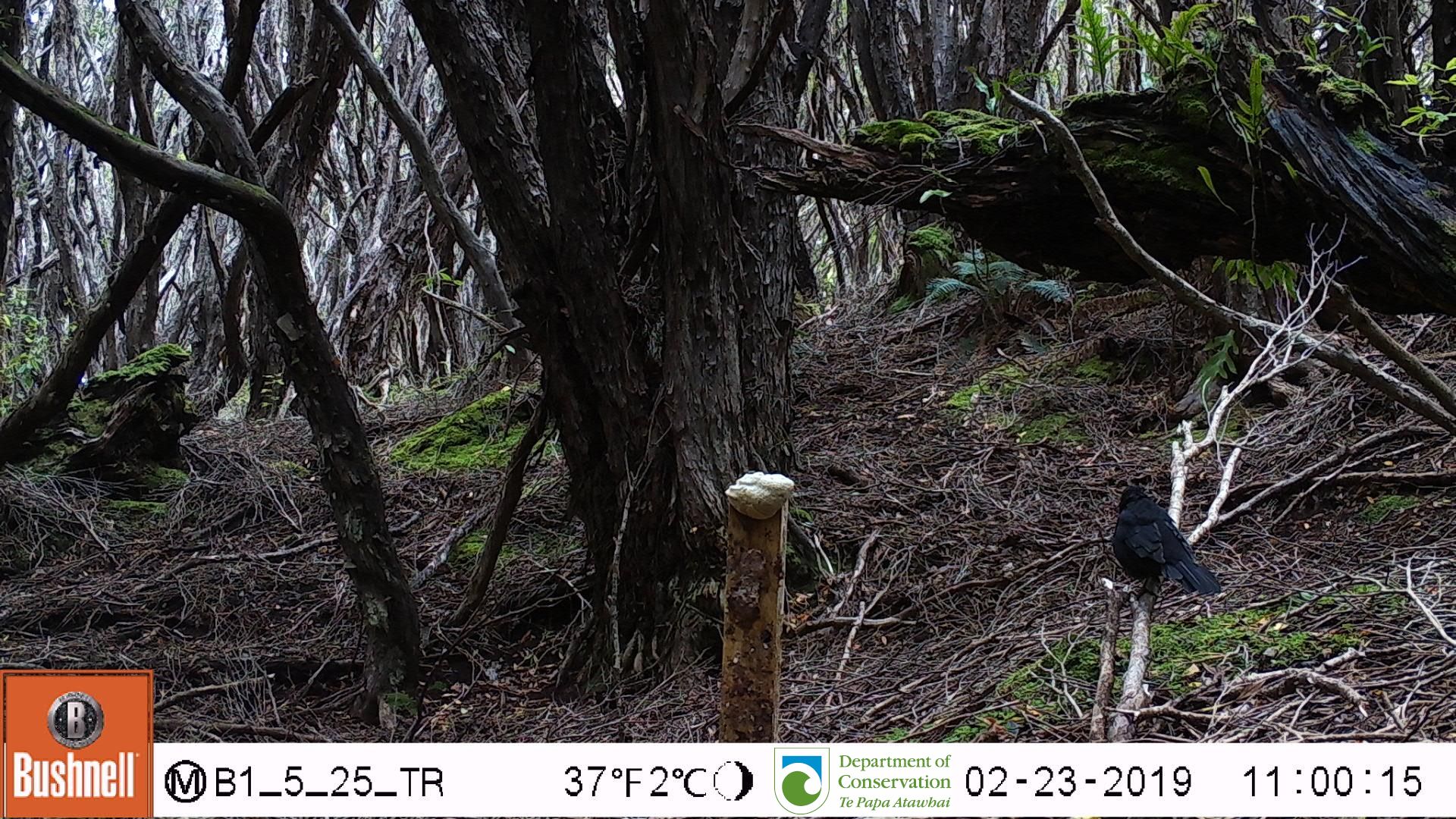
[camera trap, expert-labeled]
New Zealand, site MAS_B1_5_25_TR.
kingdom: Animalia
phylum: Chordata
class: Aves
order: Passeriformes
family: Turdidae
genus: Turdus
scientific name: Turdus merula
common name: eurasian blackbird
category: blackbird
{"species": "blackbird (eurasian blackbird) (Turdus merula)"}